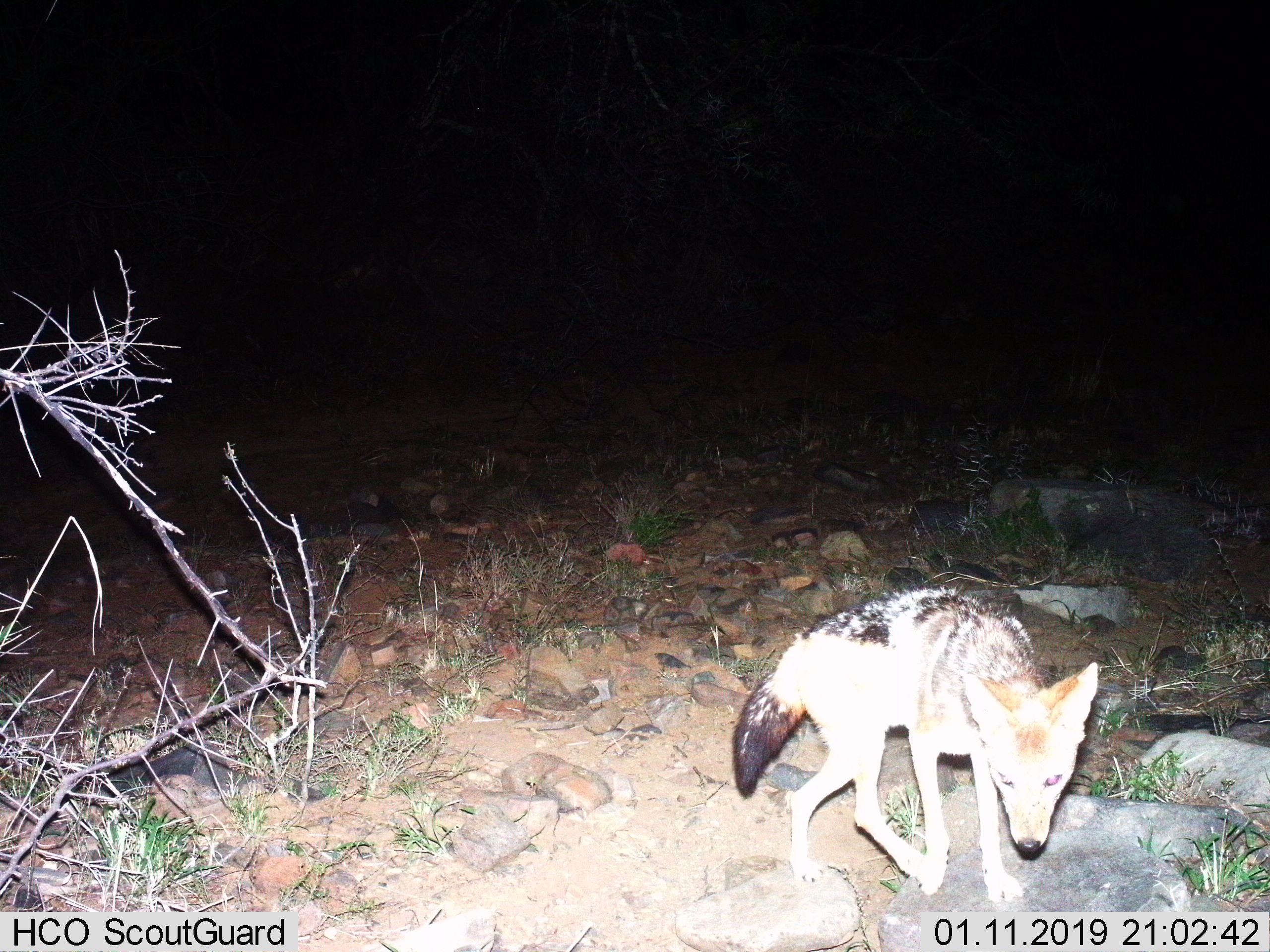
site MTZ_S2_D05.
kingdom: Animalia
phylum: Chordata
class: Mammalia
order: Carnivora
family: Canidae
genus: Lupulella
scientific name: Lupulella mesomelas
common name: black-backed jackal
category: jackalblackbacked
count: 1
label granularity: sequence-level